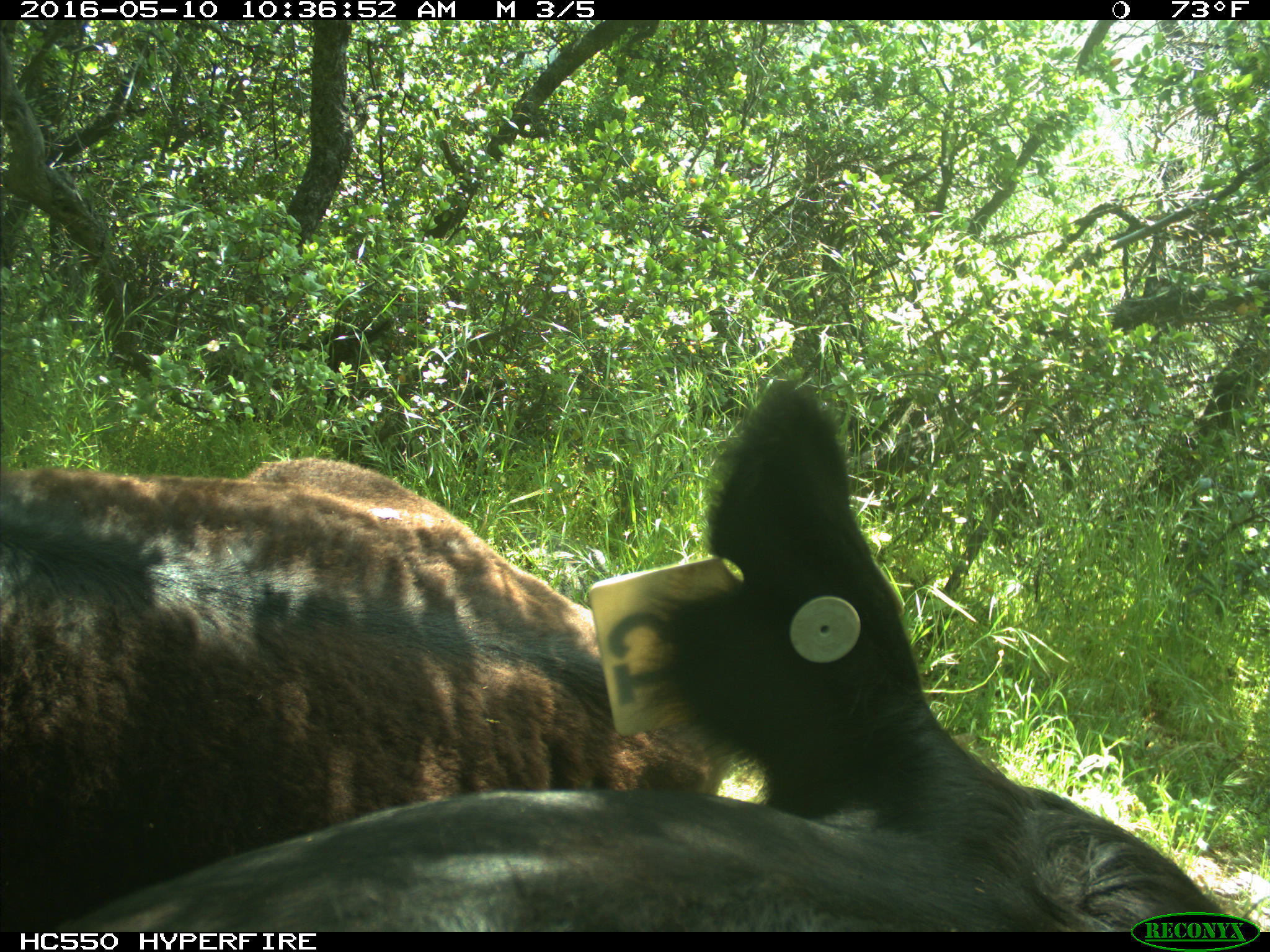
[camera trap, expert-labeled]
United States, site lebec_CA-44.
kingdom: Animalia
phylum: Chordata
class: Mammalia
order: Artiodactyla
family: Bovidae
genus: Bos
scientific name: Bos taurus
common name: domestic cow